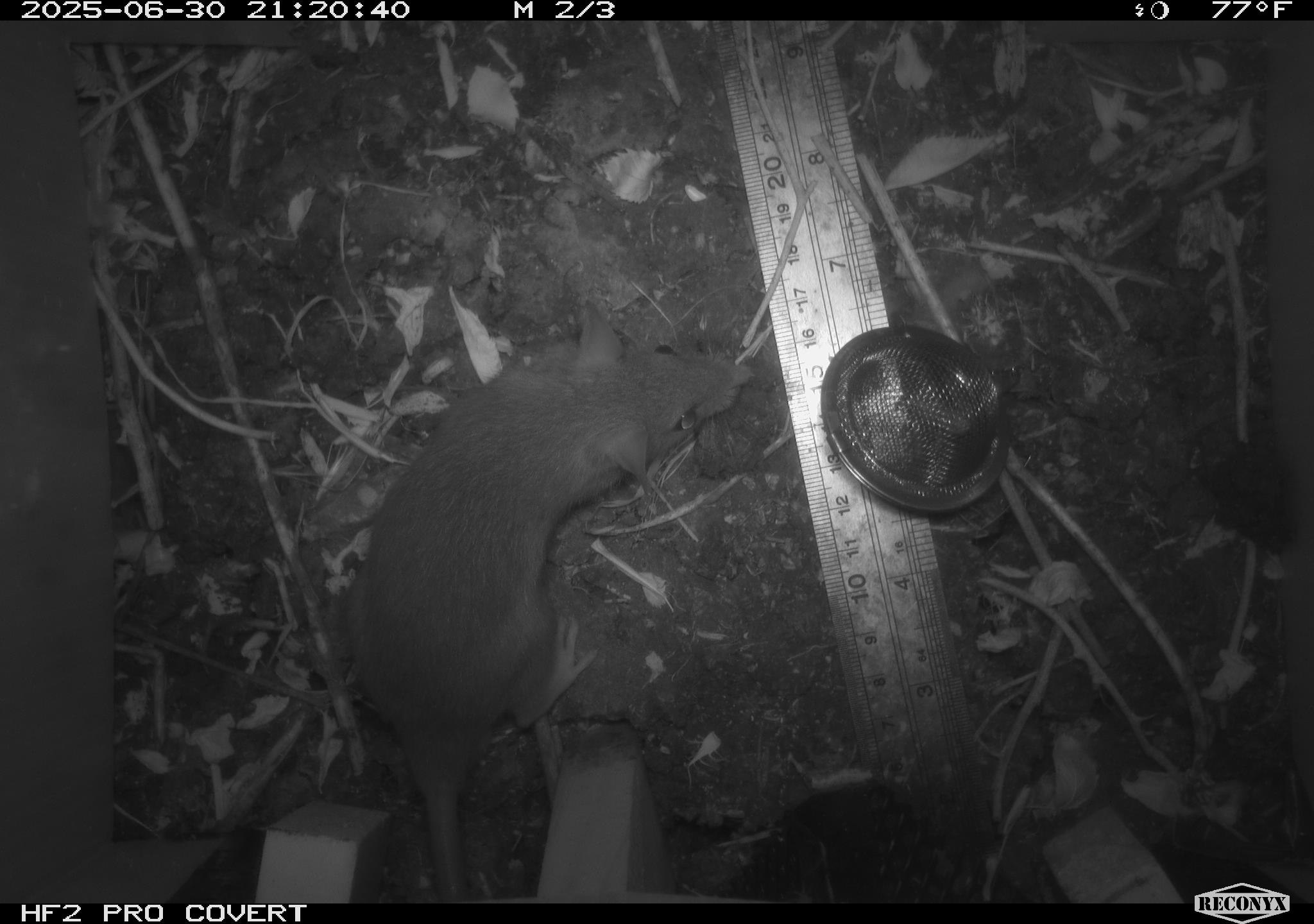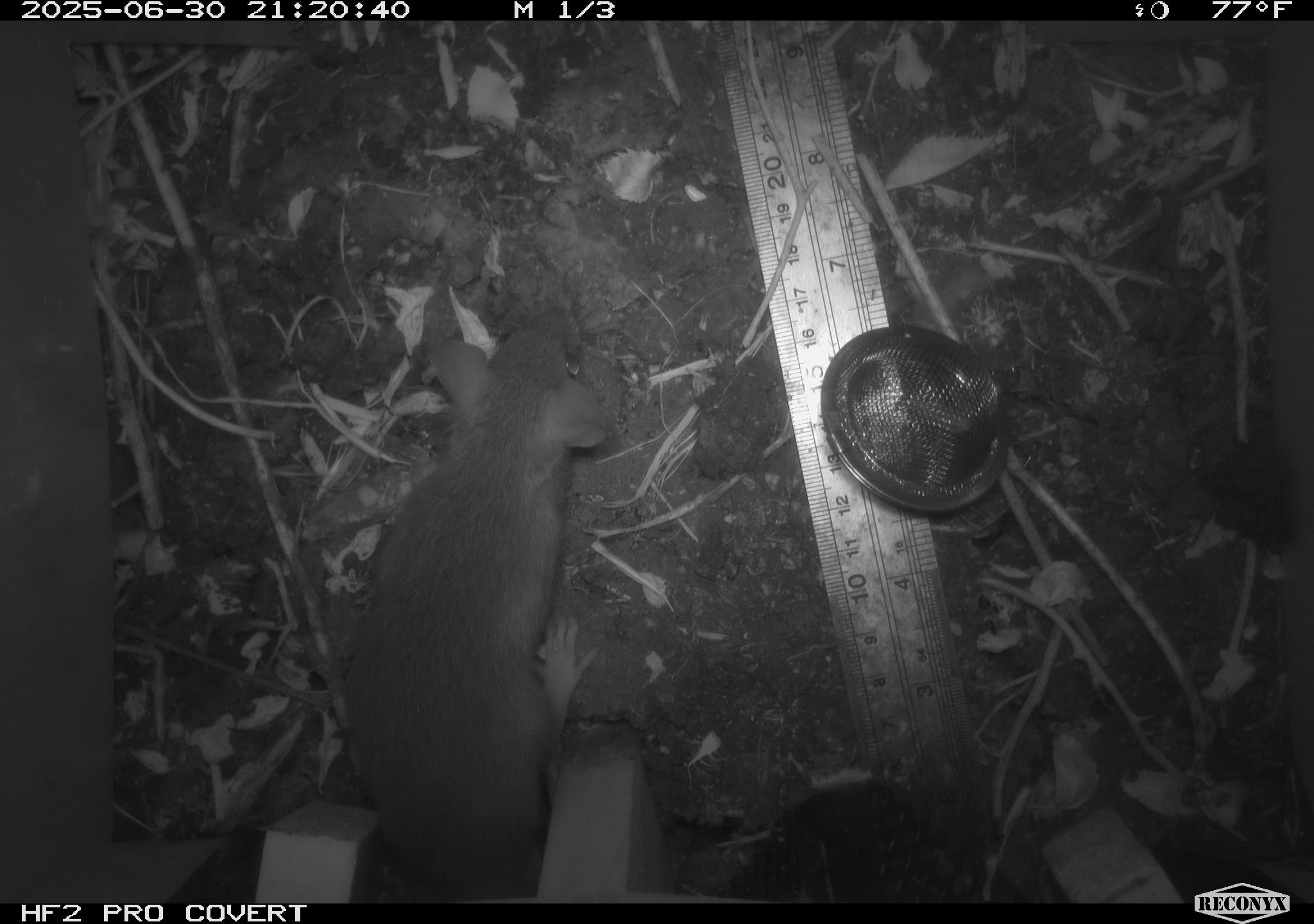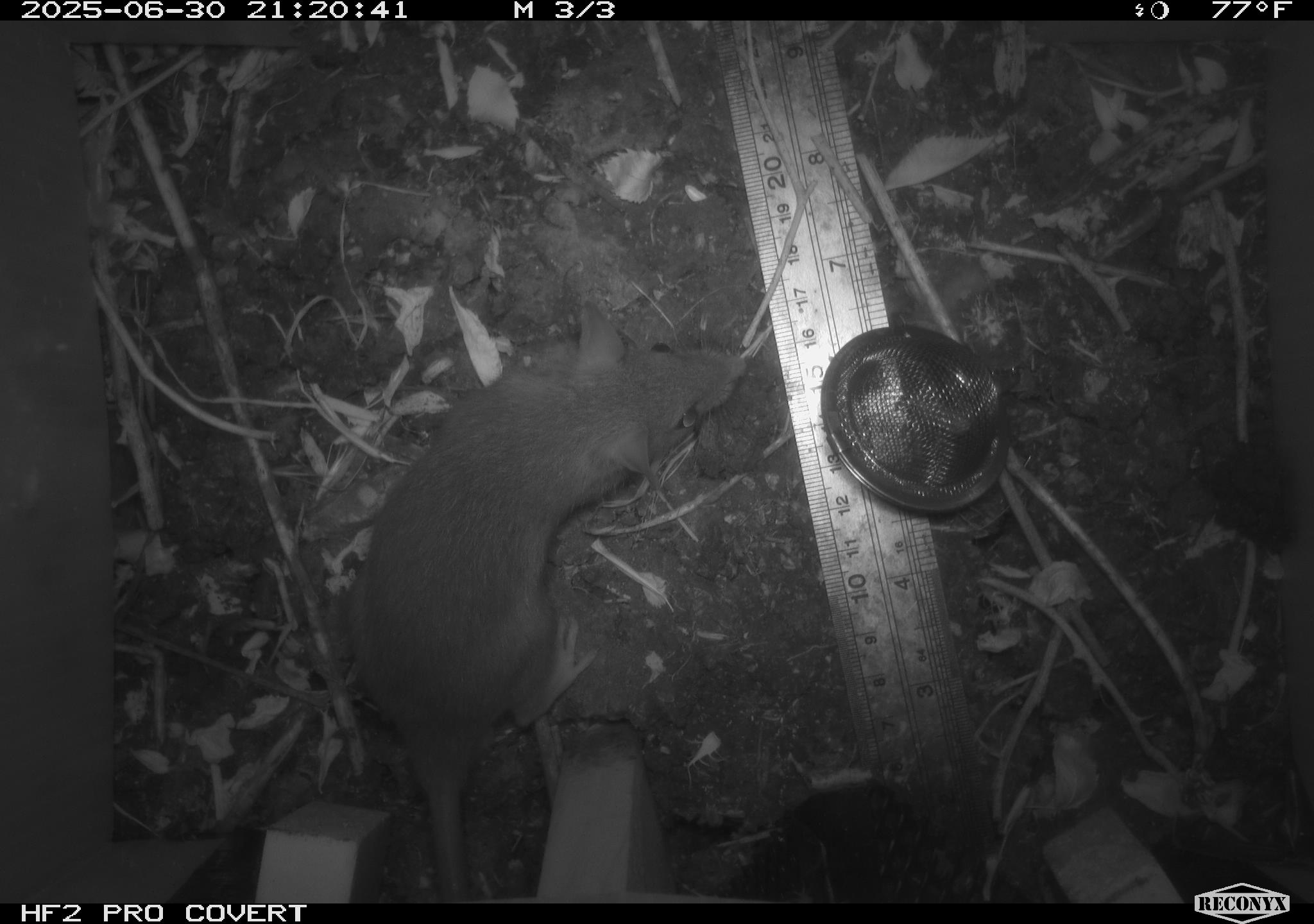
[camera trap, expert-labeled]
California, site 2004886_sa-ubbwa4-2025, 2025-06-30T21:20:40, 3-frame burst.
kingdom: Animalia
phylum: Chordata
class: Mammalia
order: Rodentia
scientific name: Rodentia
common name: rodent